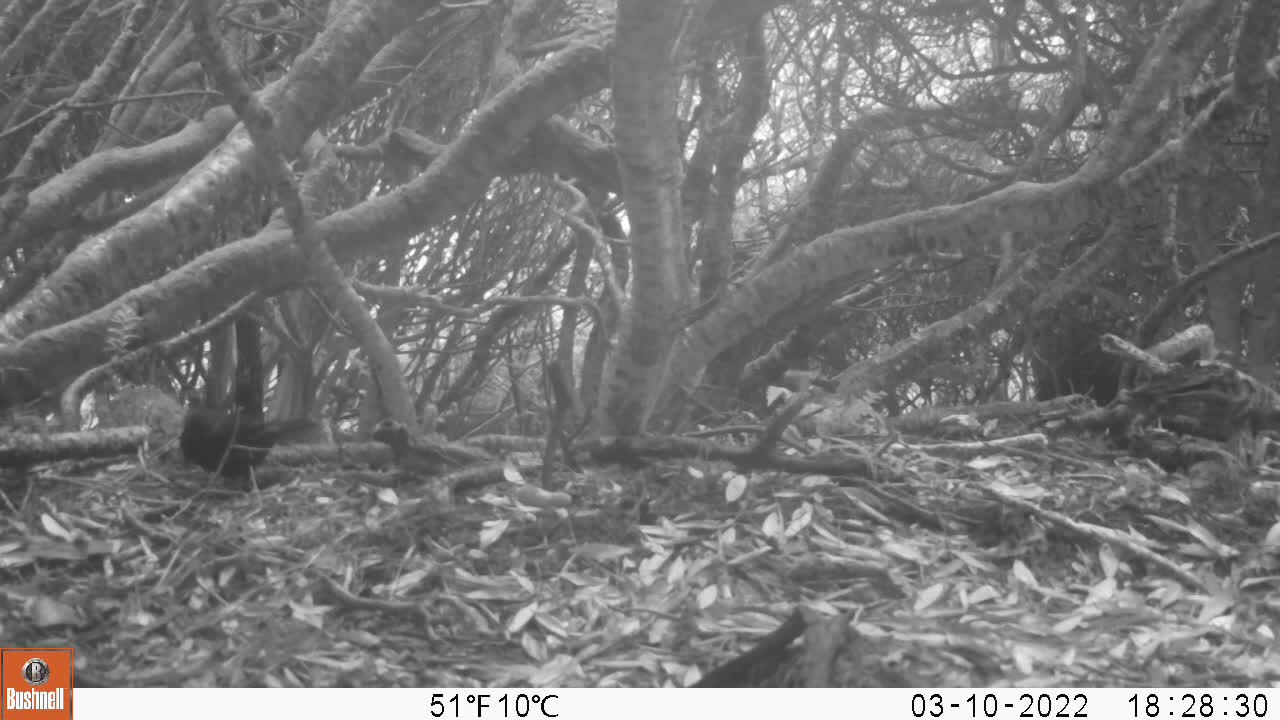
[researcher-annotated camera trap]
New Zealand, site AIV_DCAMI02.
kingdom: Animalia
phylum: Chordata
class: Aves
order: Passeriformes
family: Turdidae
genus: Turdus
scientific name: Turdus merula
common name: eurasian blackbird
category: blackbird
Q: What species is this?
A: Blackbird (eurasian blackbird) (Turdus merula).